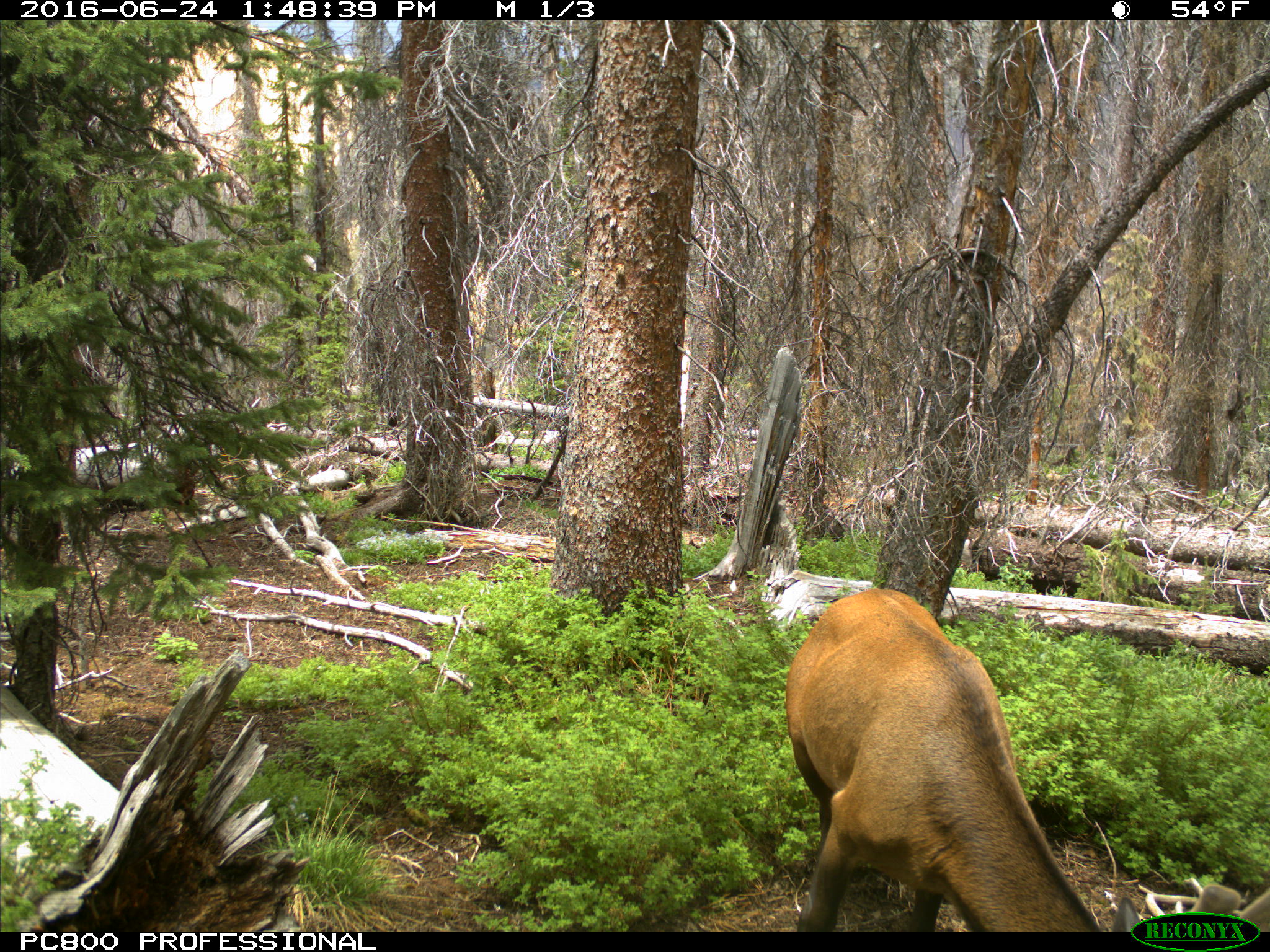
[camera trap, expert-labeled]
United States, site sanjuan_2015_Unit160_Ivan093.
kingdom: Animalia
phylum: Chordata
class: Mammalia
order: Artiodactyla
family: Cervidae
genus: Cervus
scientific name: Cervus elaphus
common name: red deer